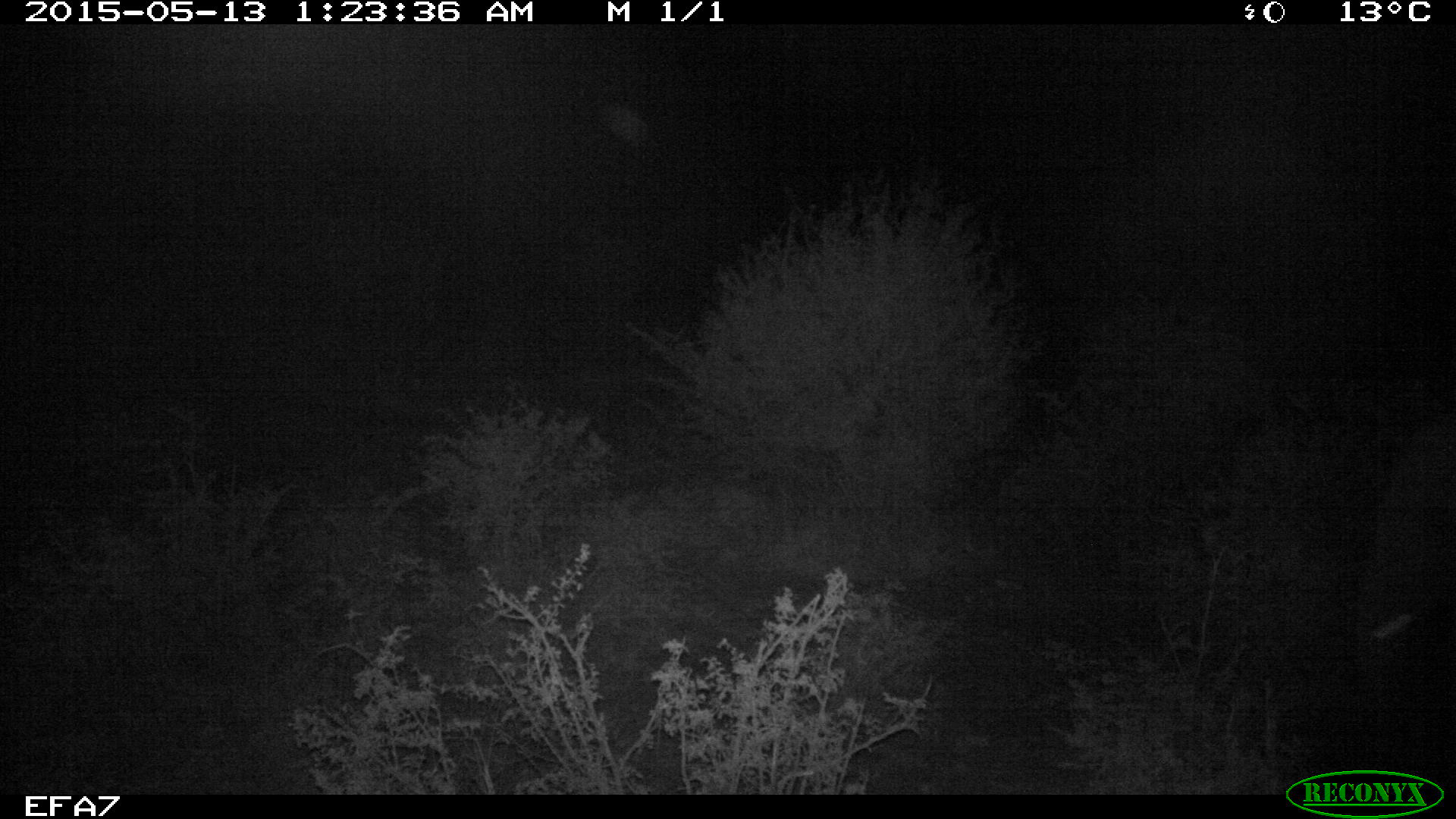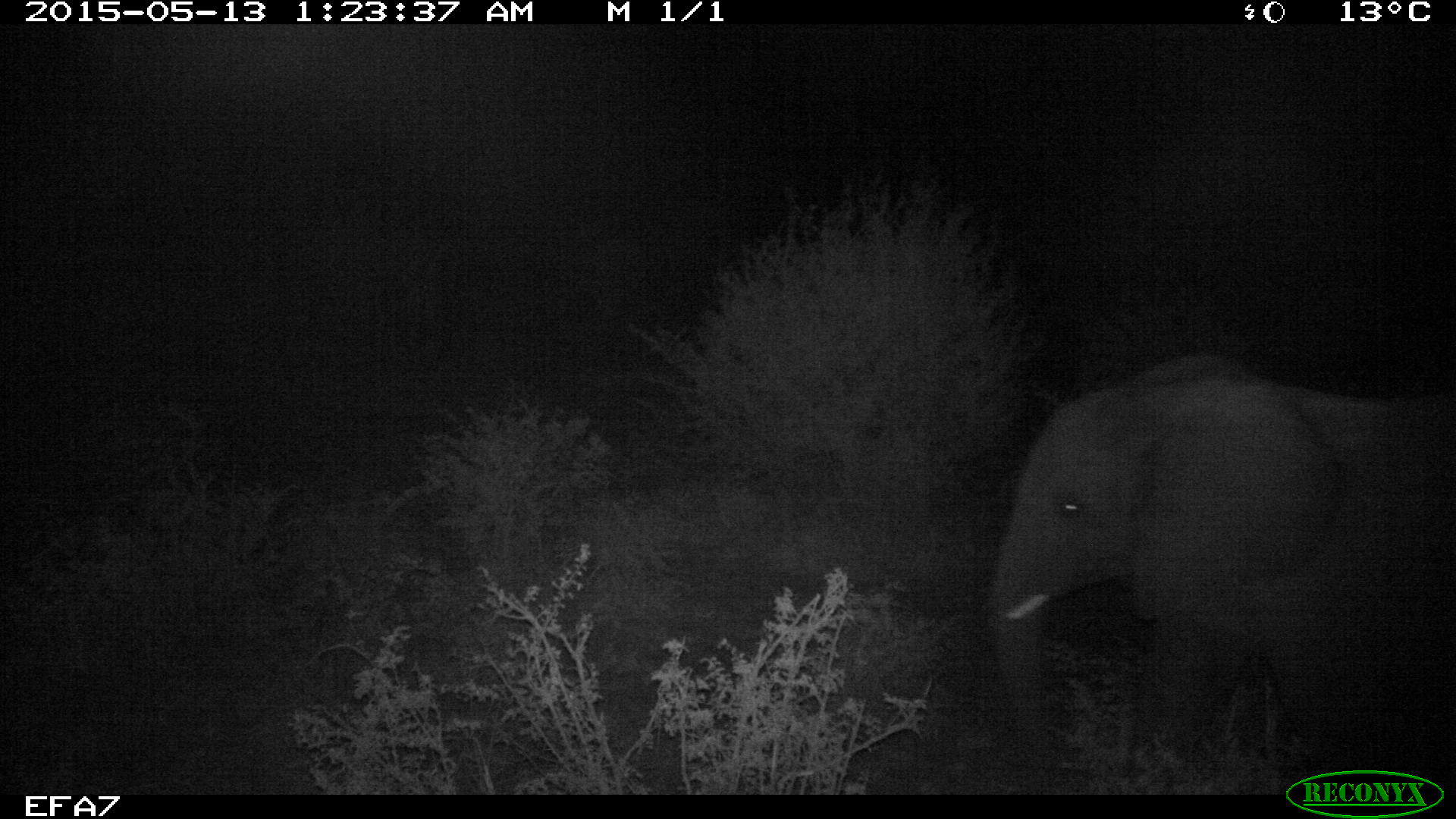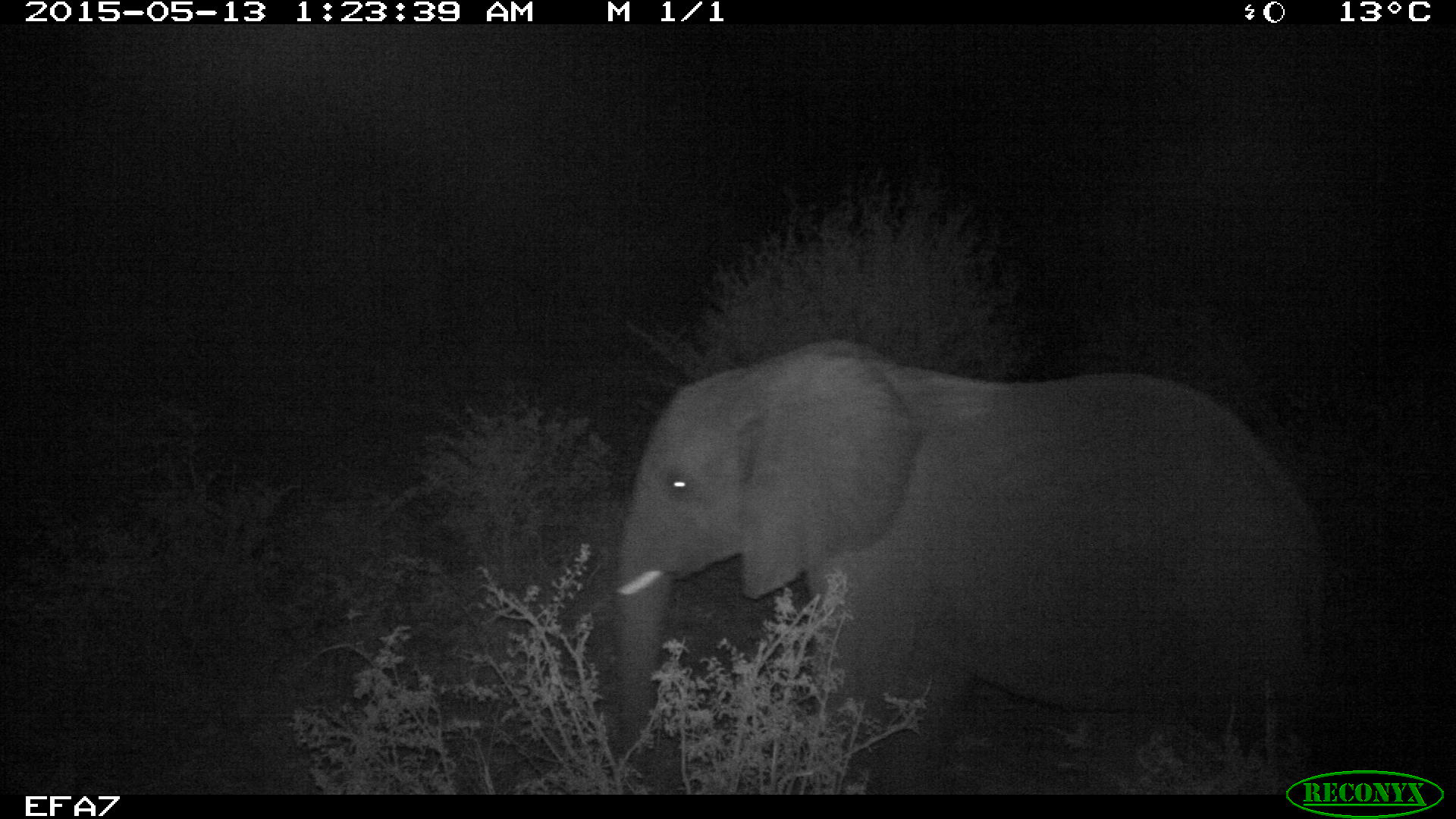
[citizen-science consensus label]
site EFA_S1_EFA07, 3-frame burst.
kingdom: Animalia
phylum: Chordata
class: Mammalia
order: Proboscidea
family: Elephantidae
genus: Loxodonta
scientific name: Loxodonta africana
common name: african bush elephant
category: elephant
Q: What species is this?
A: Elephant (african bush elephant) (Loxodonta africana).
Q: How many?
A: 1.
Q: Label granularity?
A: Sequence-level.